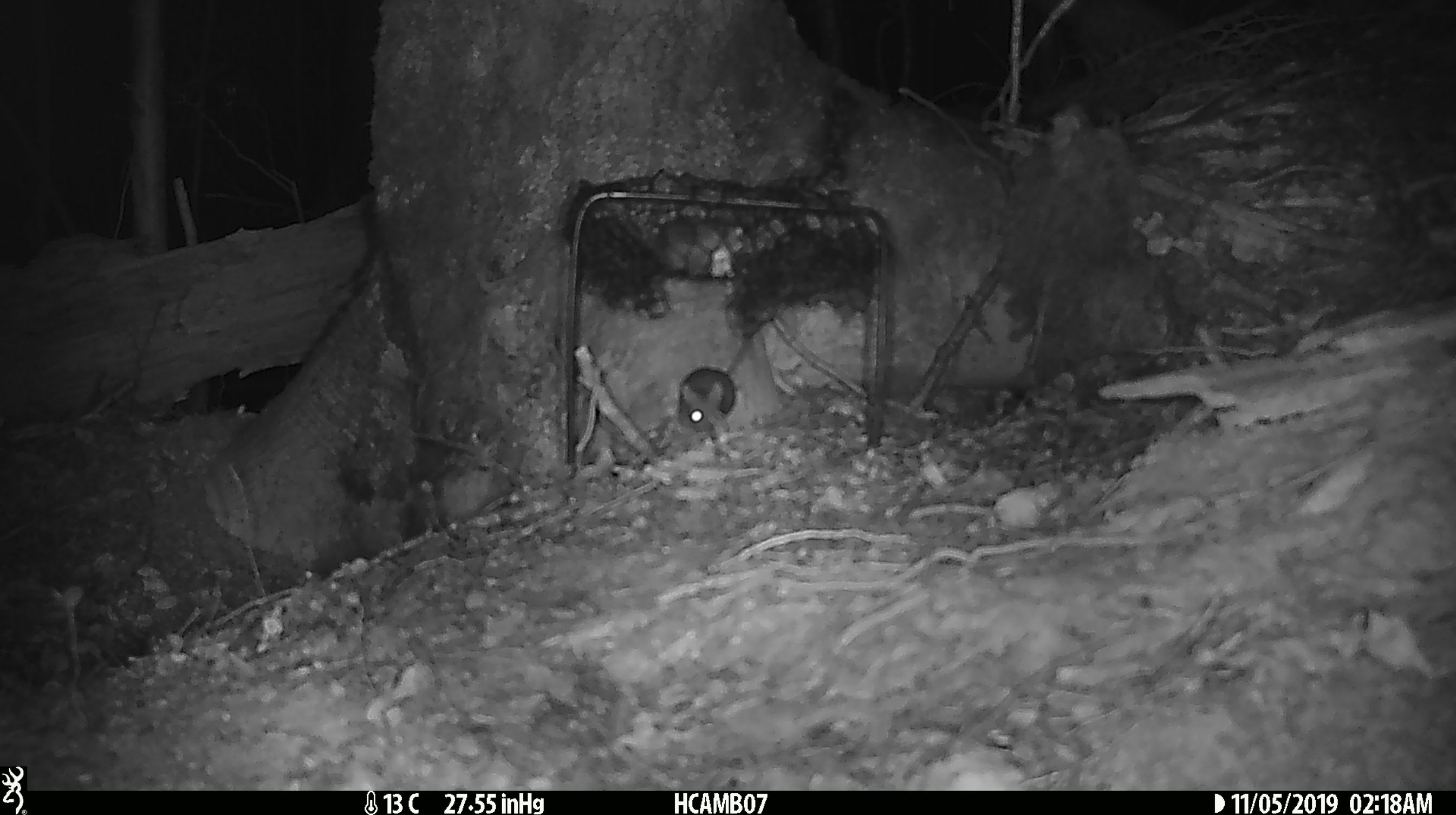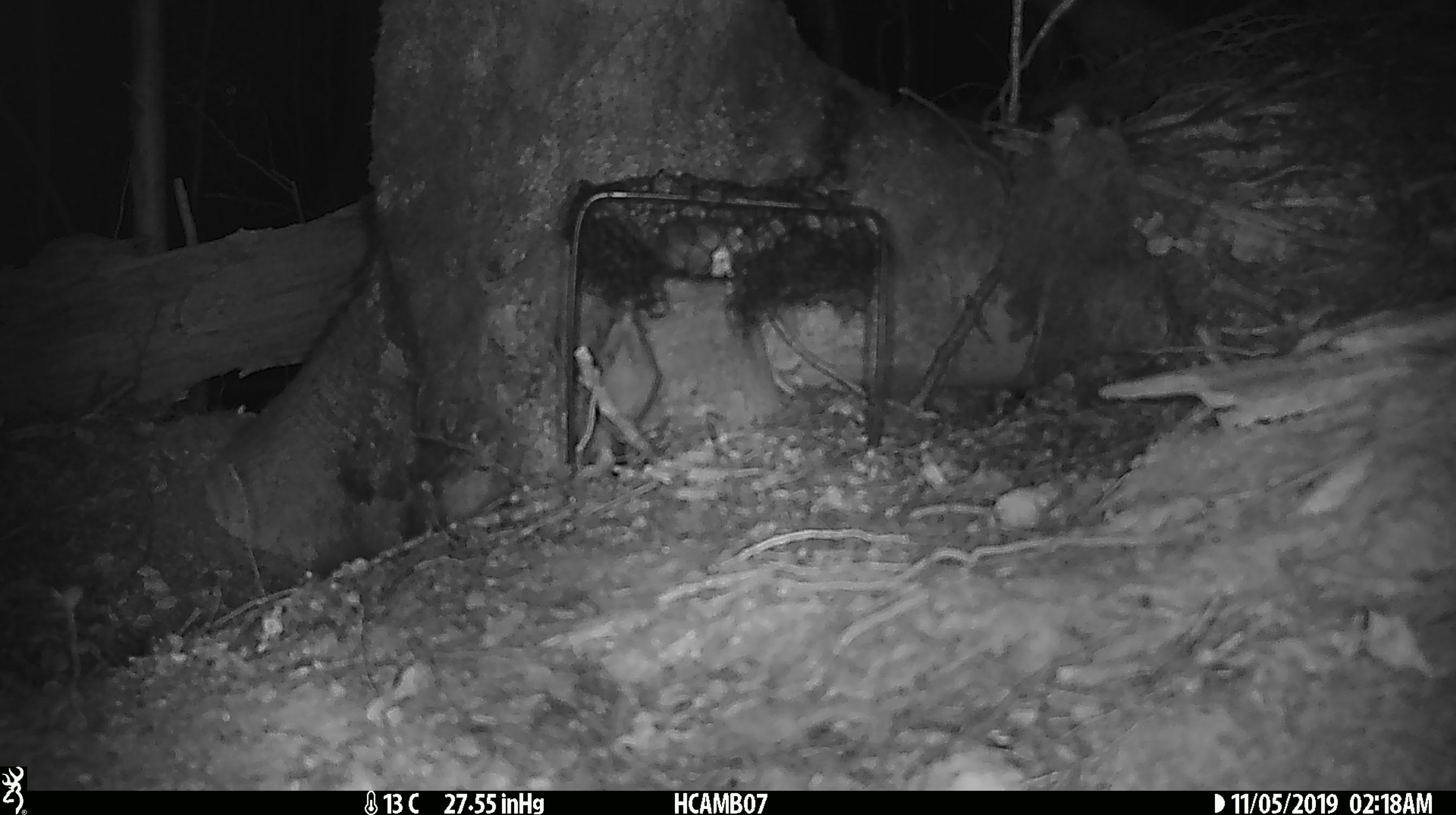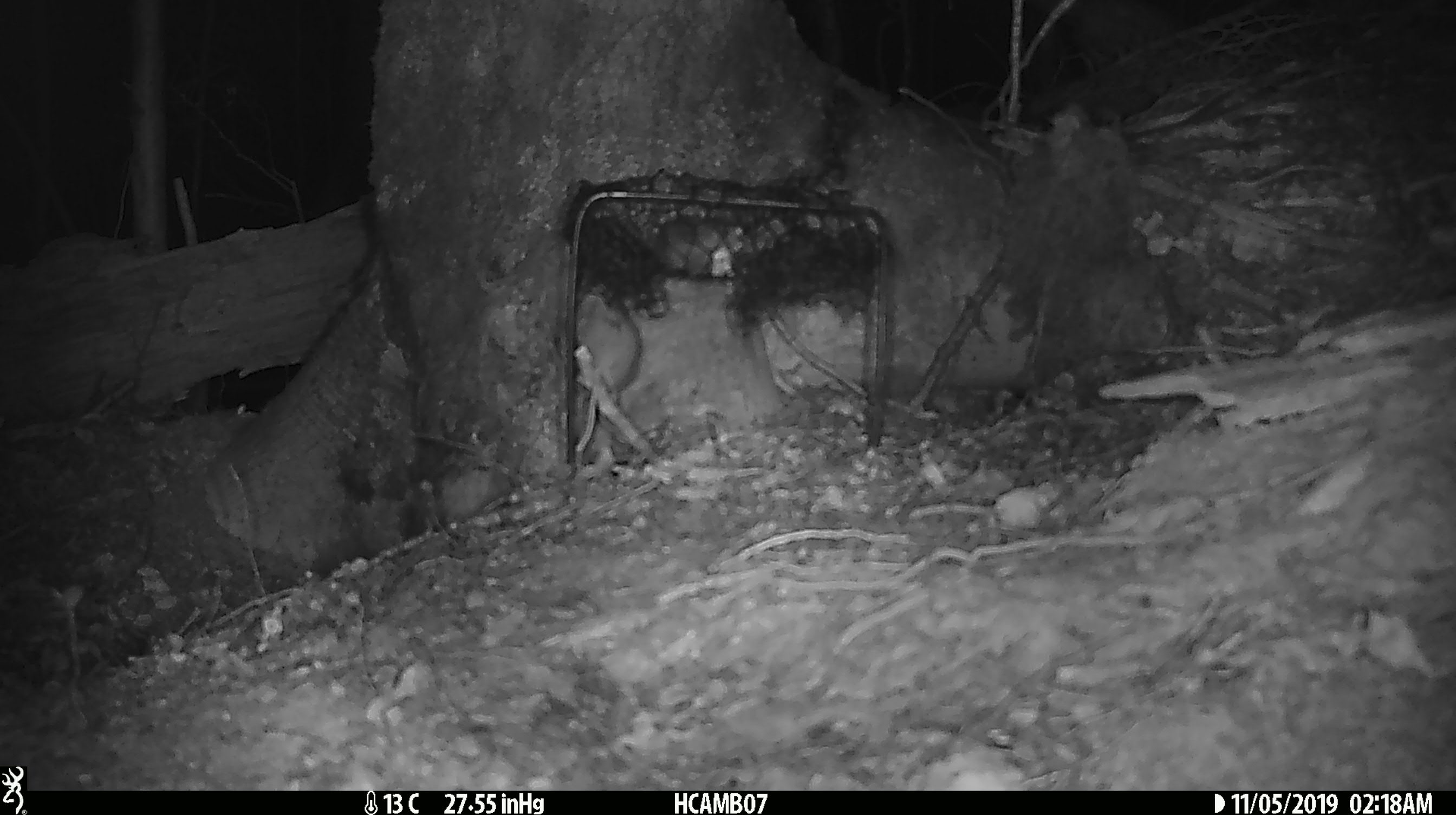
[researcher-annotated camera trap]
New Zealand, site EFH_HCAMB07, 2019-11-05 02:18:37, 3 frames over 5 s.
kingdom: Animalia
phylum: Chordata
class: Mammalia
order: Rodentia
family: Muridae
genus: Mus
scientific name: Mus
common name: mouse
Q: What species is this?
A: Mouse (Mus).